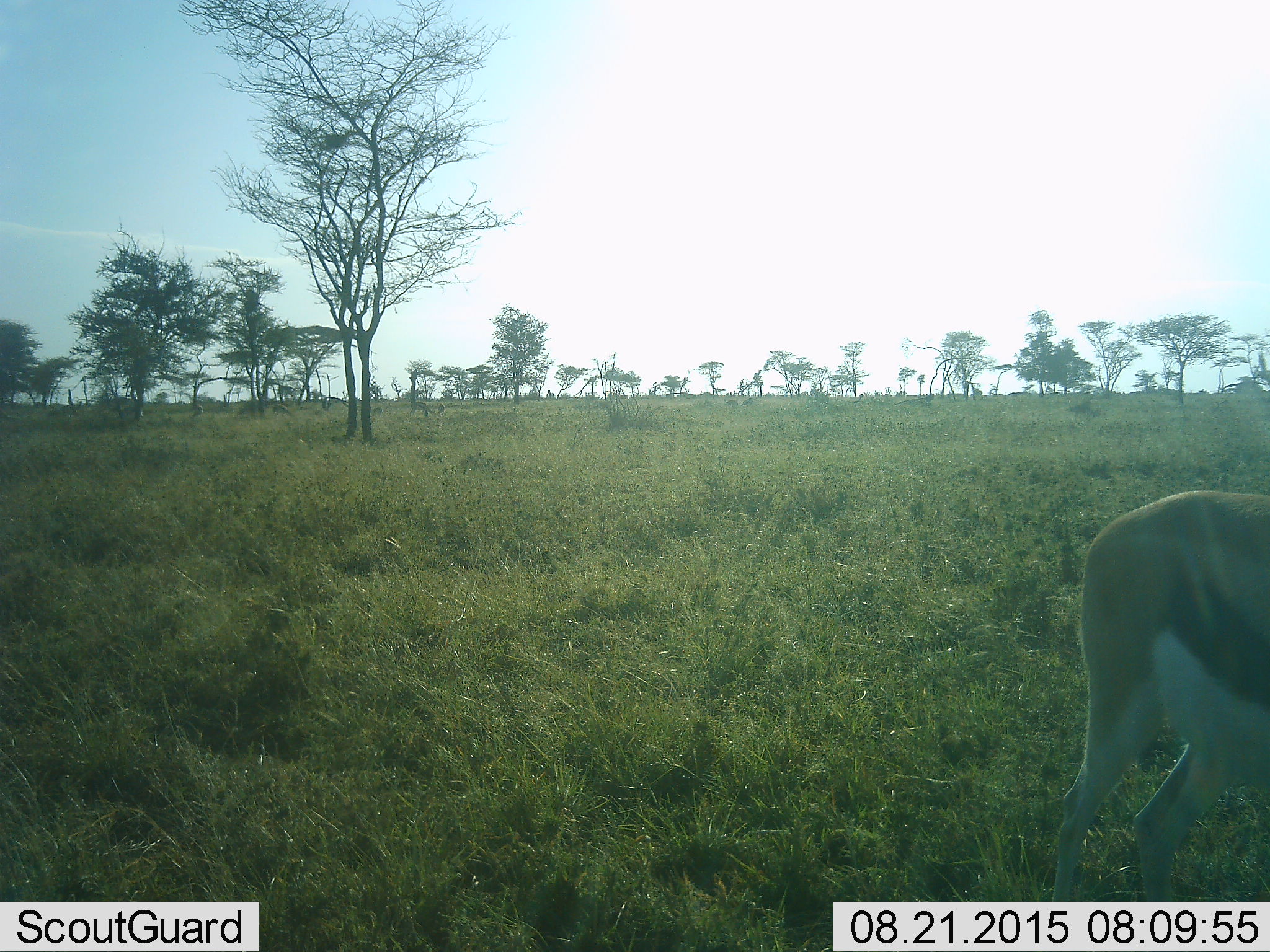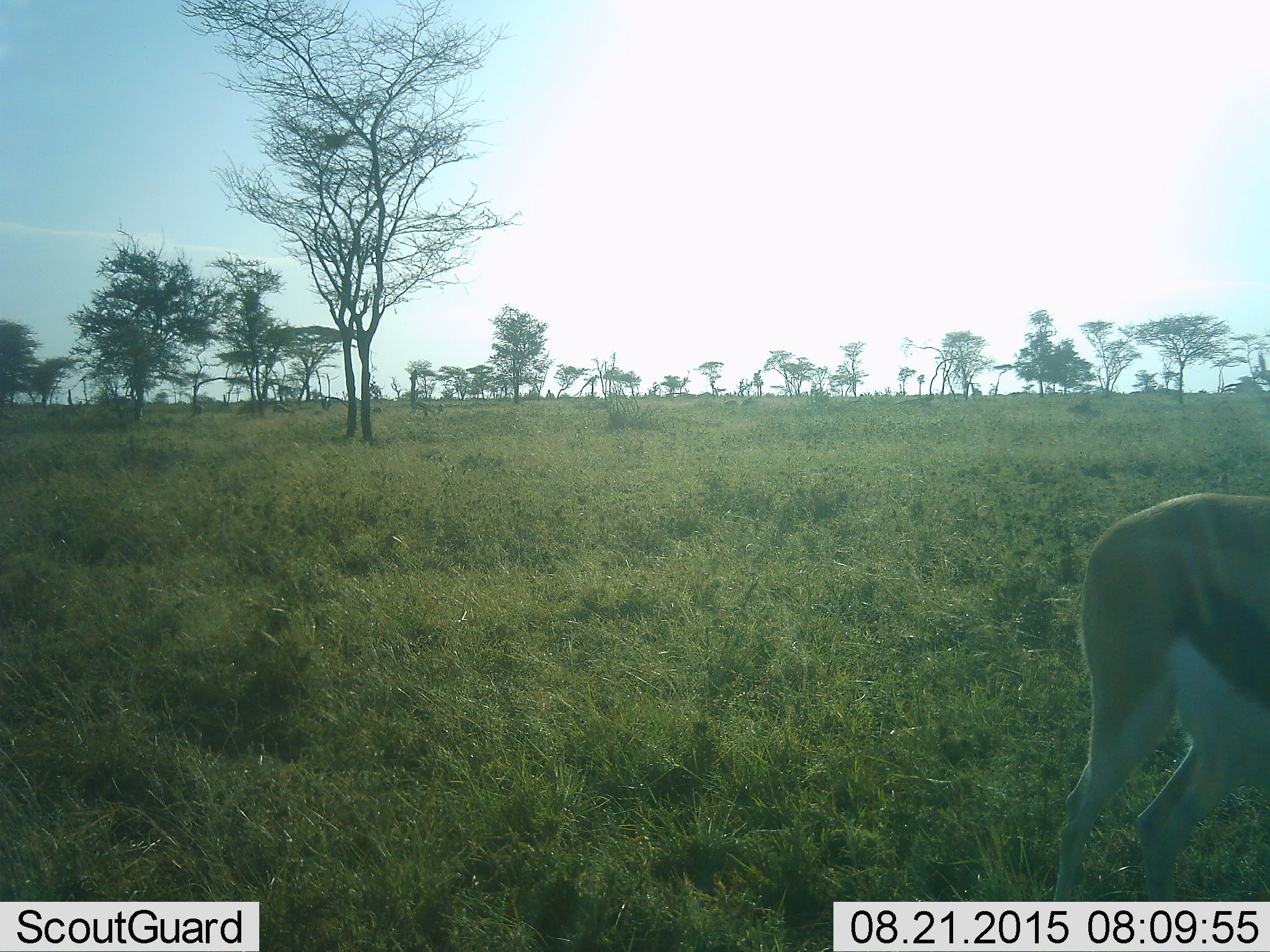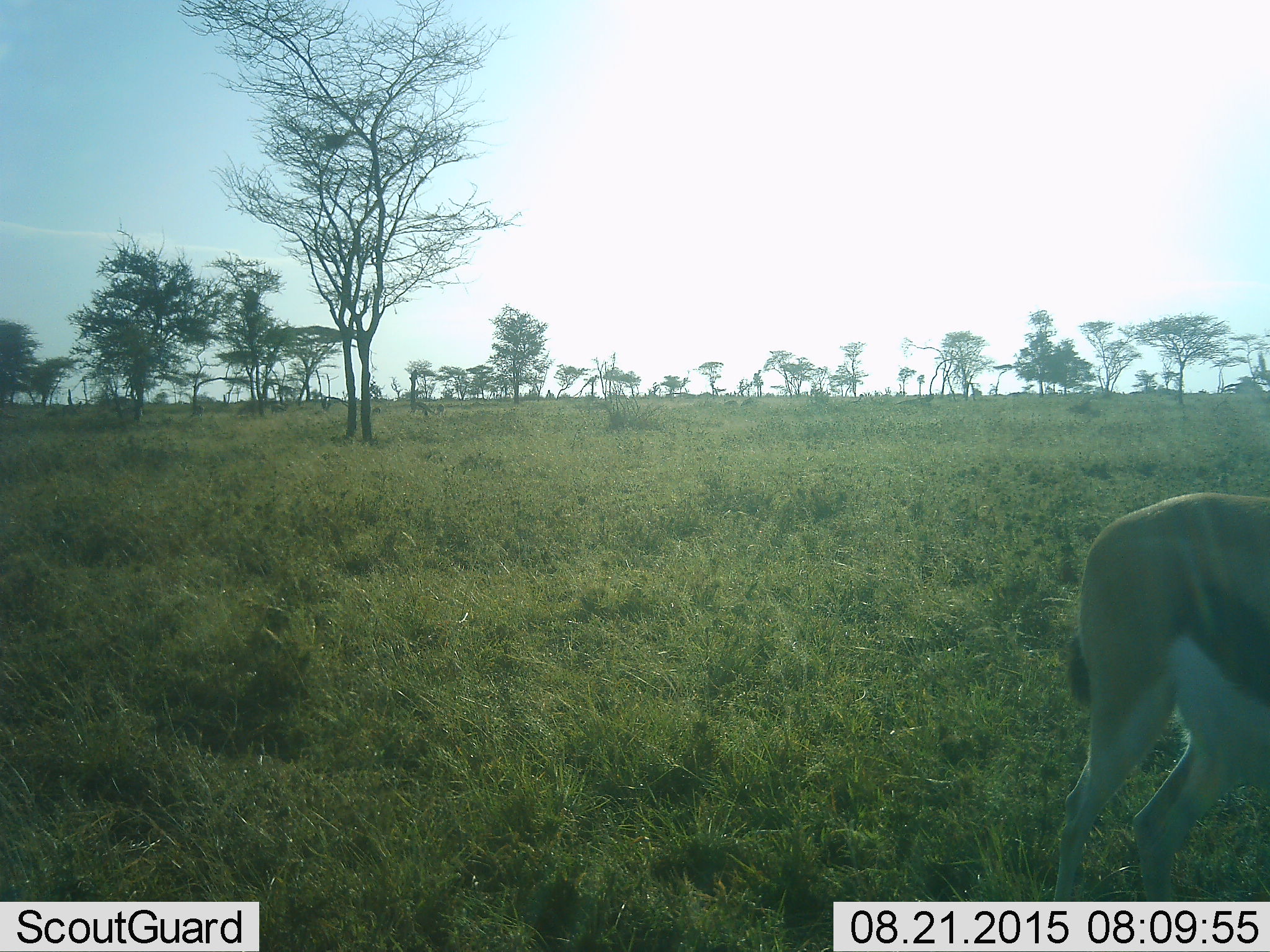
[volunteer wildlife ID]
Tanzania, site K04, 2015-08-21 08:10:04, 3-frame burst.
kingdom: Animalia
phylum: Chordata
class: Mammalia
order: Artiodactyla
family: Bovidae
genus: Eudorcas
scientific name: Eudorcas thomsonii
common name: thomson's gazelle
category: gazellethomsons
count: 1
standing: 100%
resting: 0%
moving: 11%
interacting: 0%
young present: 0%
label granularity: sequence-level